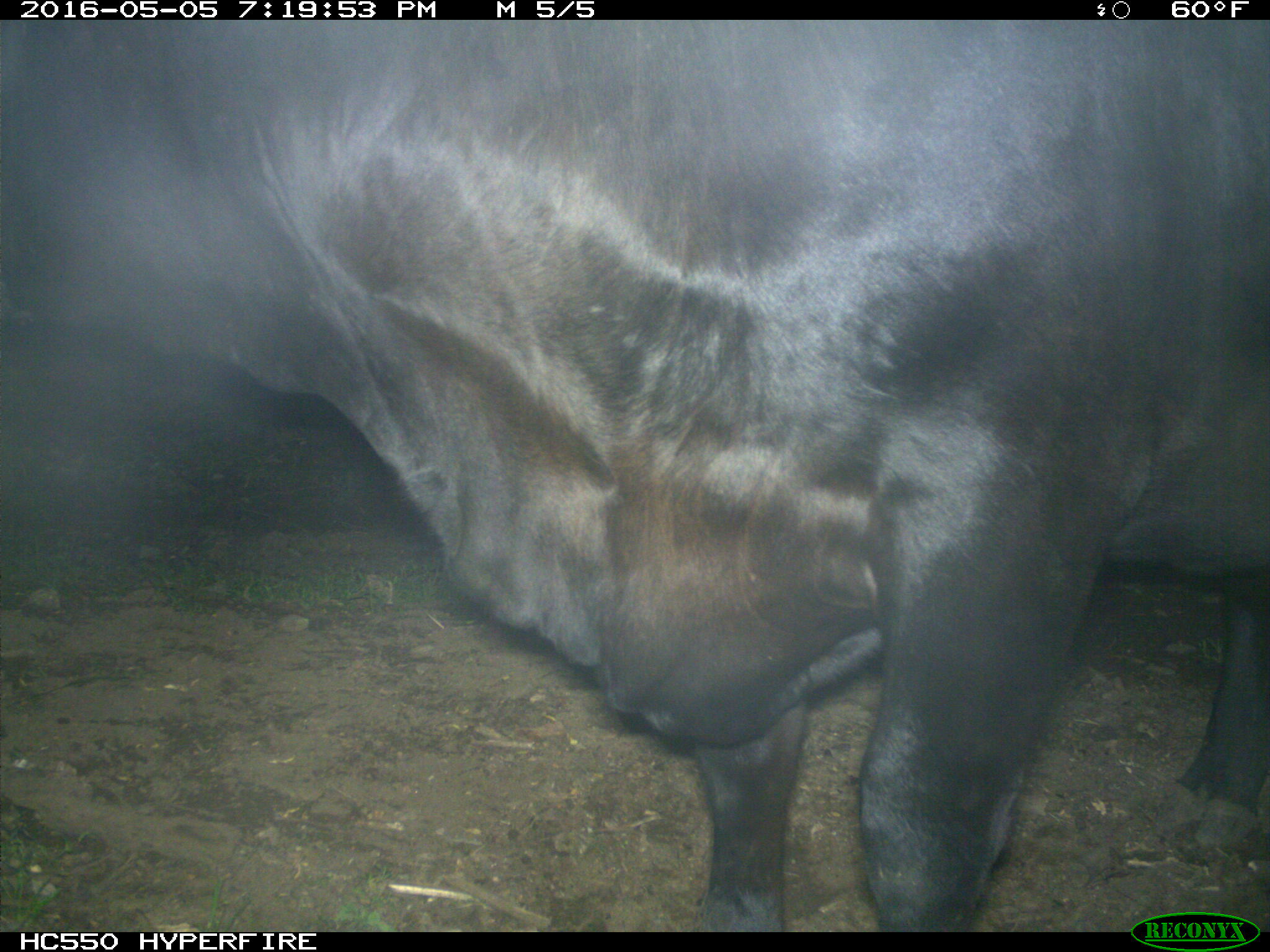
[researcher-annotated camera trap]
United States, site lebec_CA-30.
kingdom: Animalia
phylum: Chordata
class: Mammalia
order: Artiodactyla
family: Bovidae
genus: Bos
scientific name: Bos taurus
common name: domestic cow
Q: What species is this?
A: Bos taurus (domestic cow).